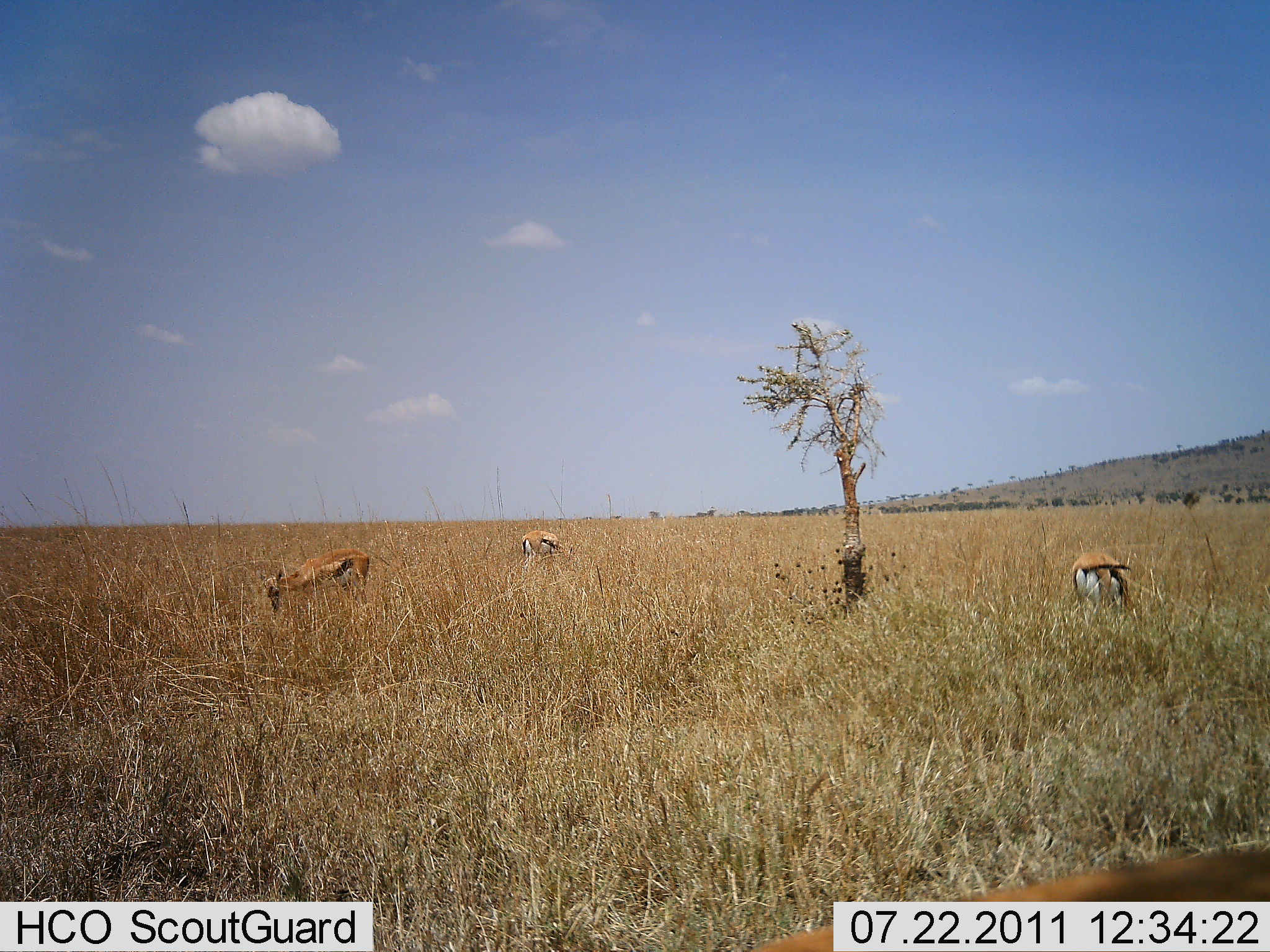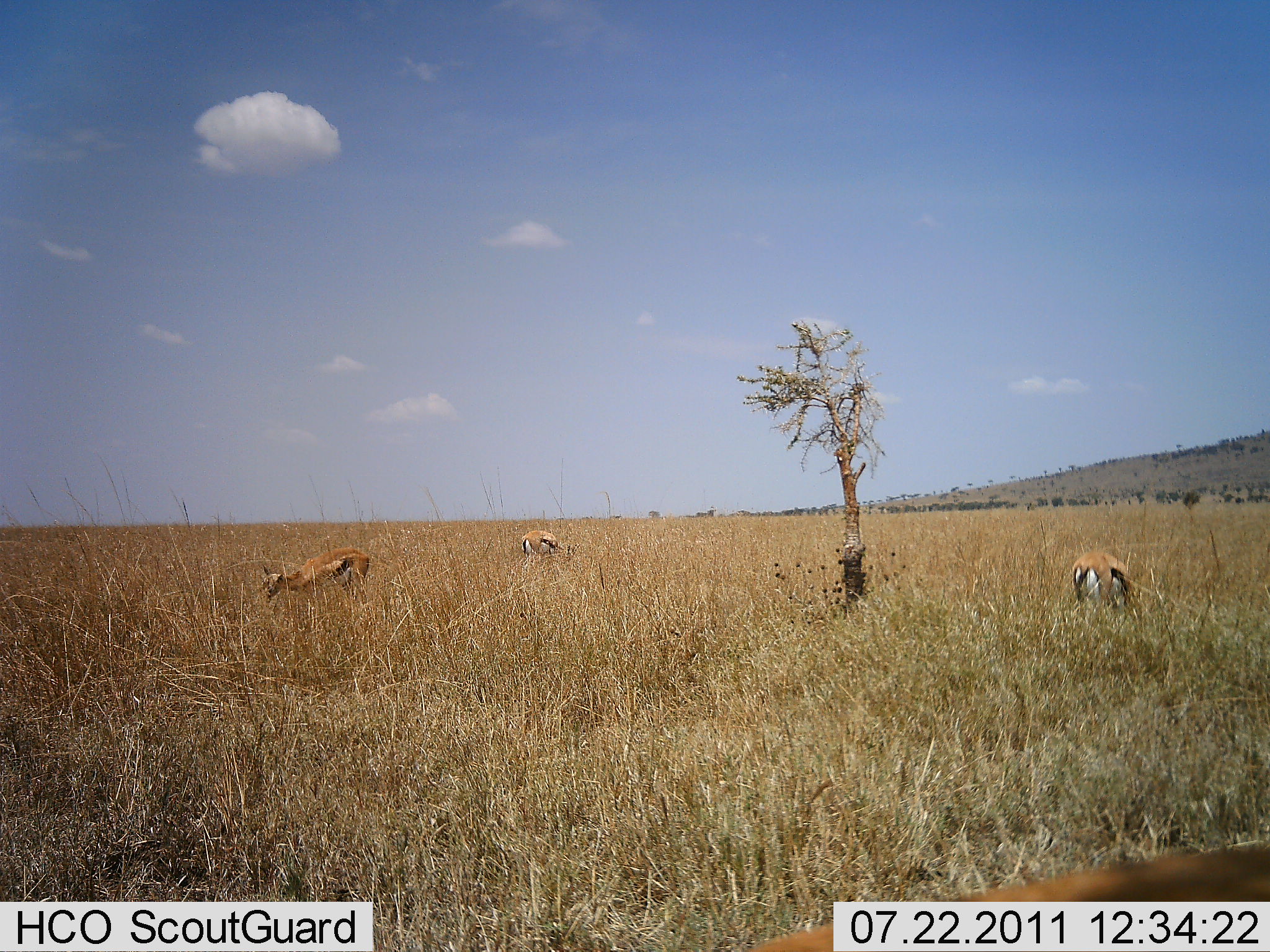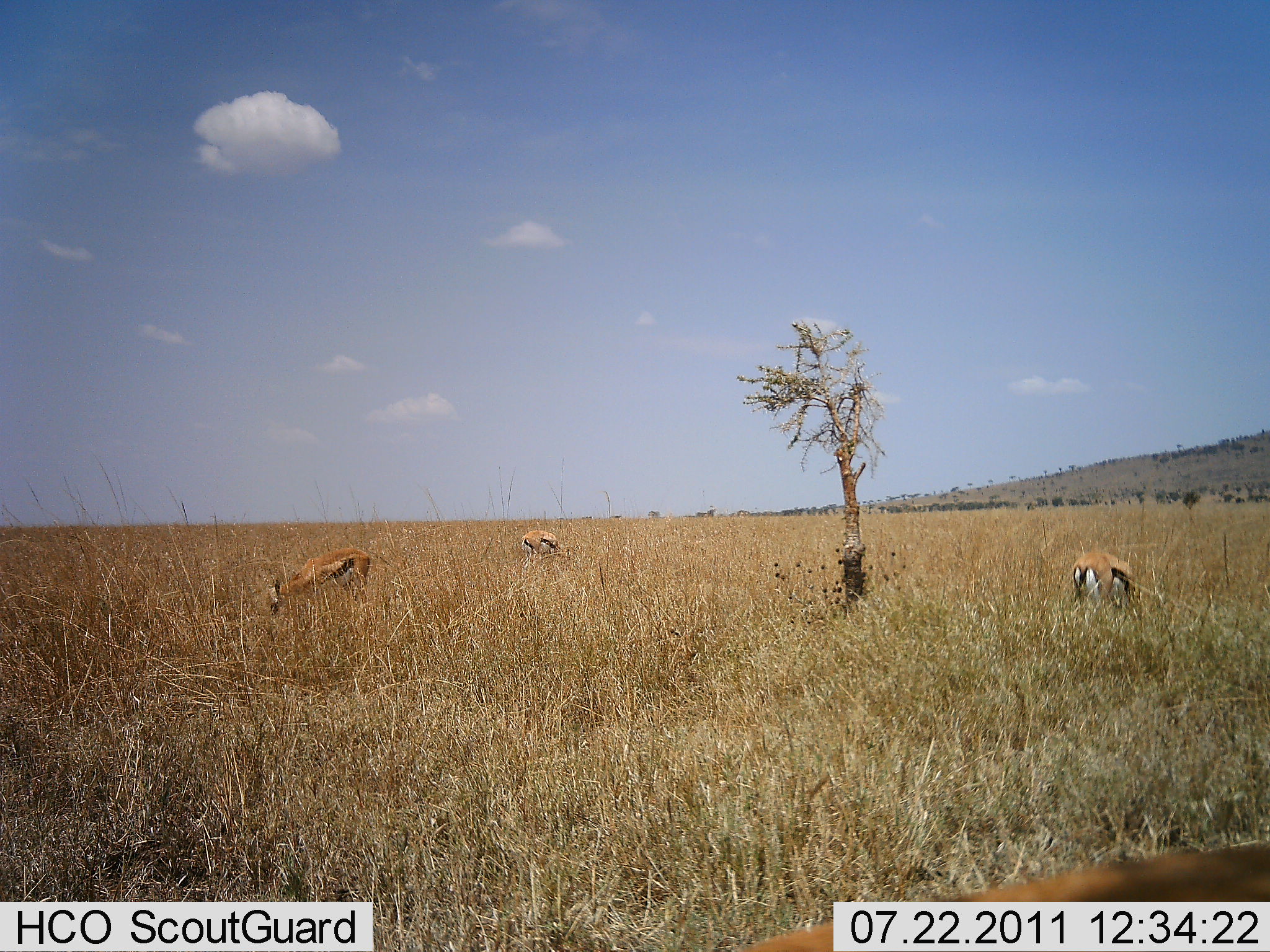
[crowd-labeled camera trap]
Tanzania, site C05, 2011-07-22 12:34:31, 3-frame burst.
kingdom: Animalia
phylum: Chordata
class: Mammalia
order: Artiodactyla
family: Bovidae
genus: Eudorcas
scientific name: Eudorcas thomsonii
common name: thomson's gazelle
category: gazellethomsons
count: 3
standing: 36%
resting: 0%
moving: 0%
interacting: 0%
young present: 0%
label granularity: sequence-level